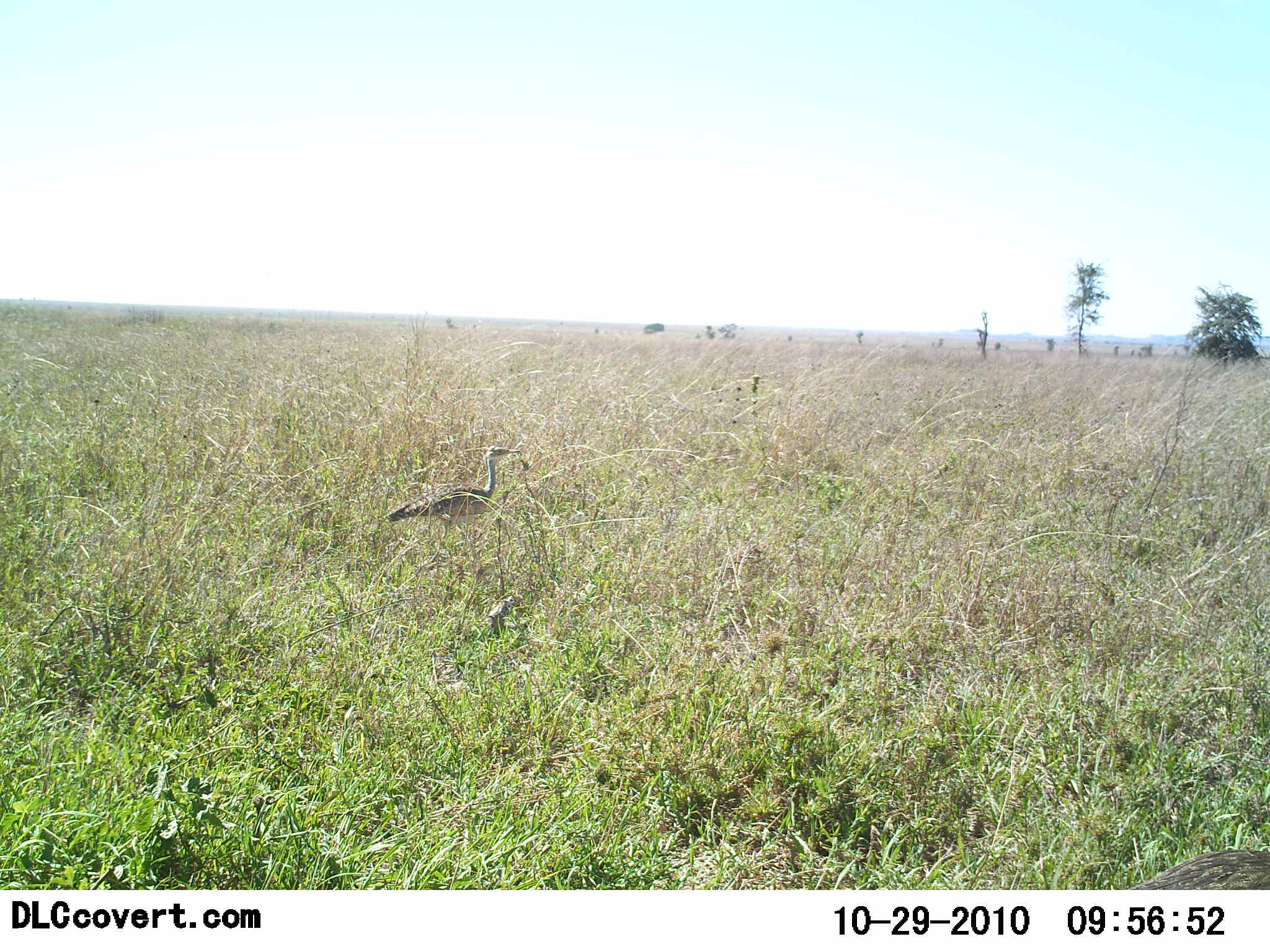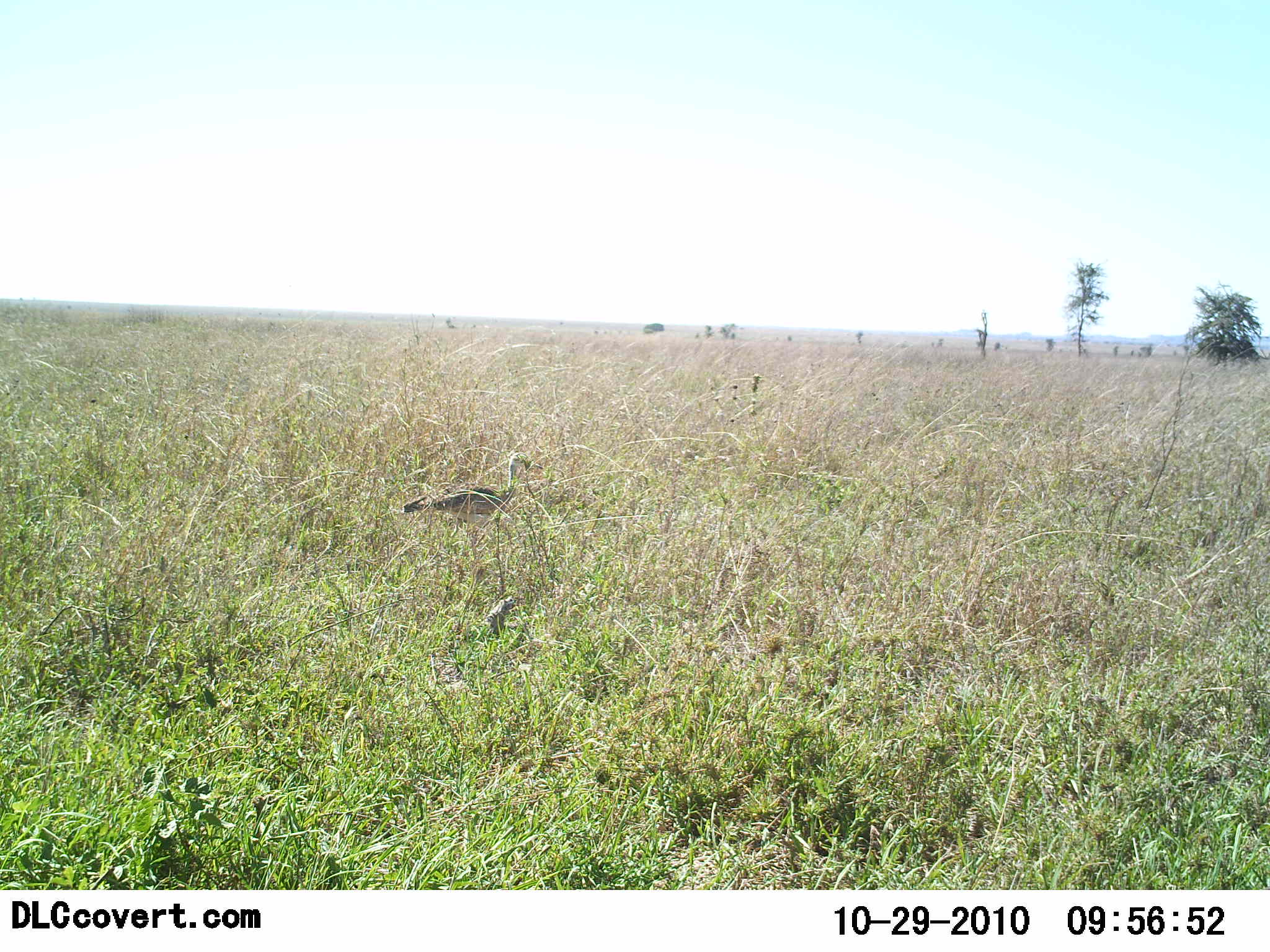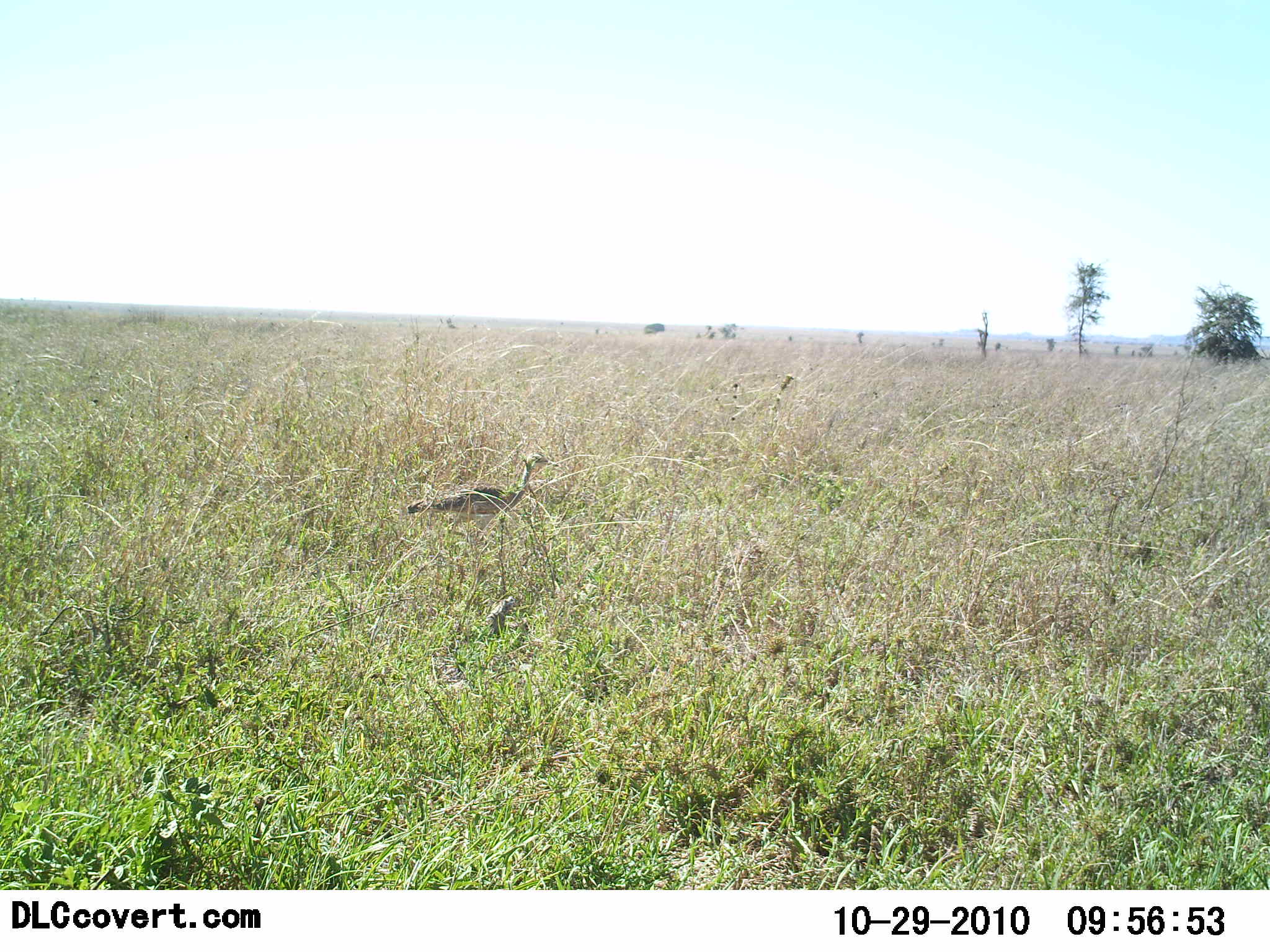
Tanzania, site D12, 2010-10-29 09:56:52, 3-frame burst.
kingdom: Animalia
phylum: Chordata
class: Aves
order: Otidiformes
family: Otididae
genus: Ardeotis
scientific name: Ardeotis kori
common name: kori bustard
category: koribustard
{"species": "koribustard (kori bustard) (Ardeotis kori)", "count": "1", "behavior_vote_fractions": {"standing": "58%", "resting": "0%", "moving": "42%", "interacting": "0%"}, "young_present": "0%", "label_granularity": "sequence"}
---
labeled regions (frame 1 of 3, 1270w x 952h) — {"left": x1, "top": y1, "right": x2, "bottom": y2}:
animal: {"left": 386, "top": 444, "right": 522, "bottom": 569}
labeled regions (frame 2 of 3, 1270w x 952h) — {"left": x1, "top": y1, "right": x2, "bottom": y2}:
animal: {"left": 402, "top": 453, "right": 544, "bottom": 572}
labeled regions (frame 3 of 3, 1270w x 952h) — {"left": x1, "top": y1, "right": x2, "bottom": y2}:
animal: {"left": 405, "top": 453, "right": 560, "bottom": 559}